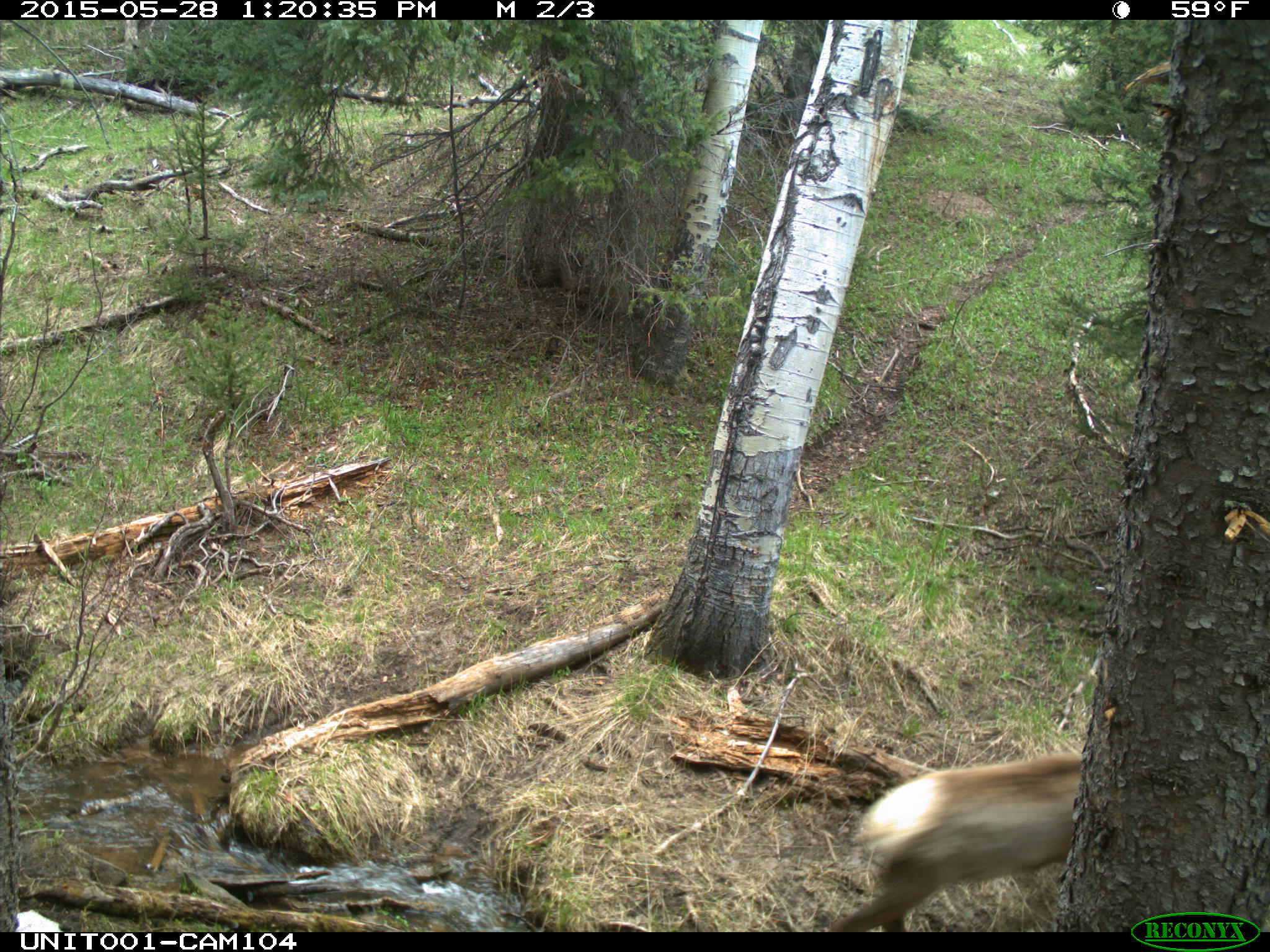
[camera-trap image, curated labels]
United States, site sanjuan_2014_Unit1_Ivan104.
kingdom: Animalia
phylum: Chordata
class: Mammalia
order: Artiodactyla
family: Cervidae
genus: Cervus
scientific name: Cervus elaphus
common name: red deer